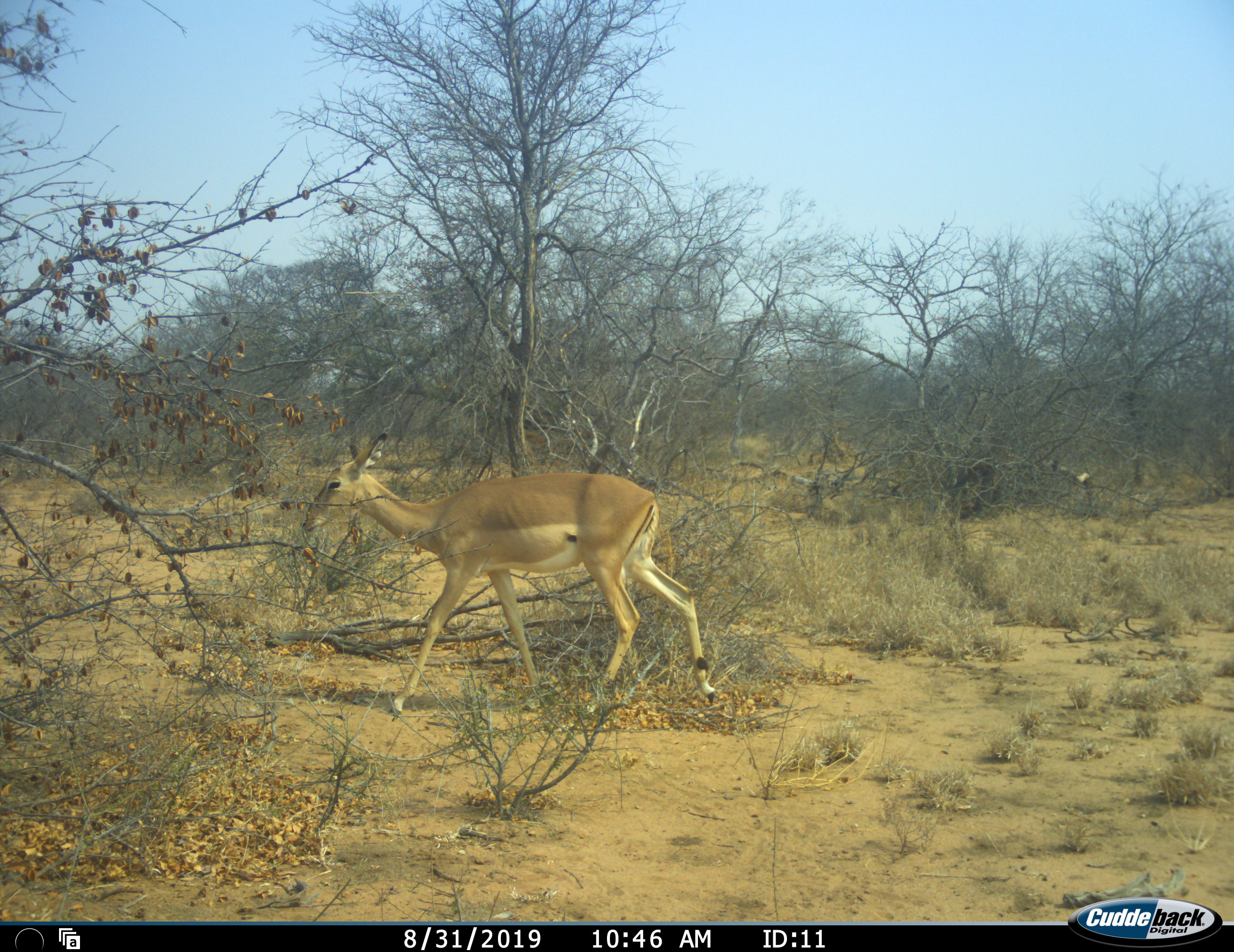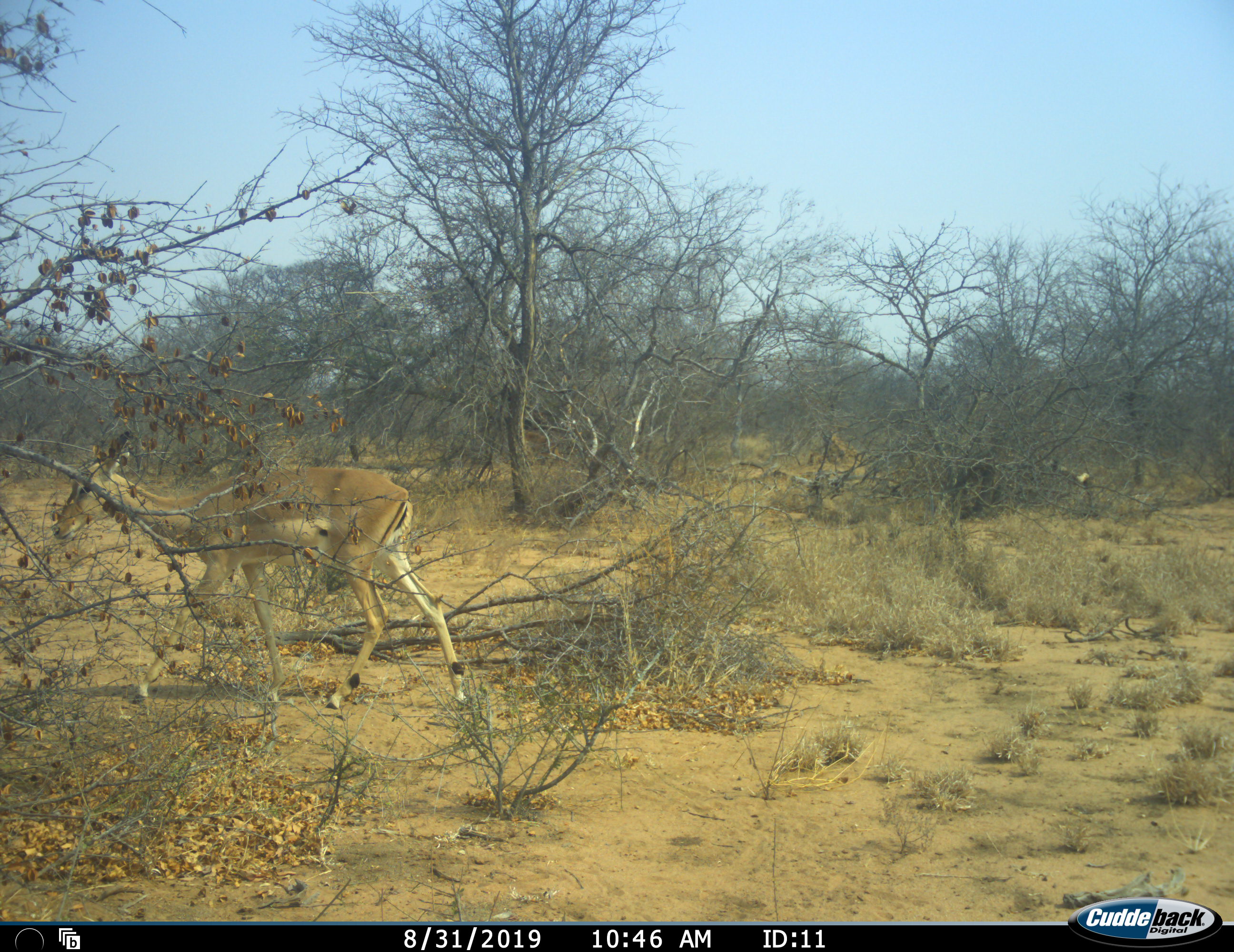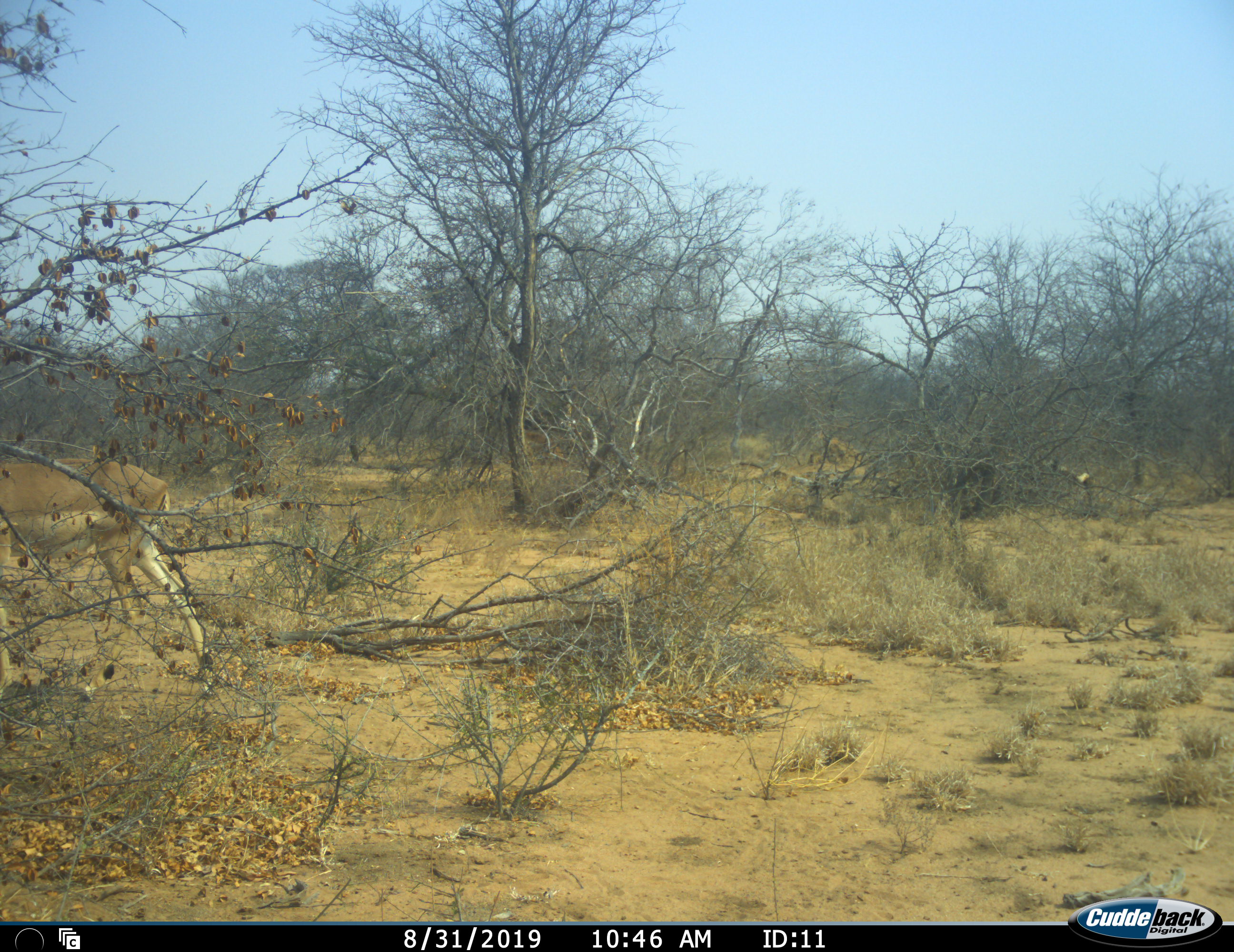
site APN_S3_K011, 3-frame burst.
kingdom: Animalia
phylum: Chordata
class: Mammalia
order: Artiodactyla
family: Bovidae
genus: Aepyceros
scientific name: Aepyceros melampus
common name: impala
Impala (Aepyceros melampus), count 1. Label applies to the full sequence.